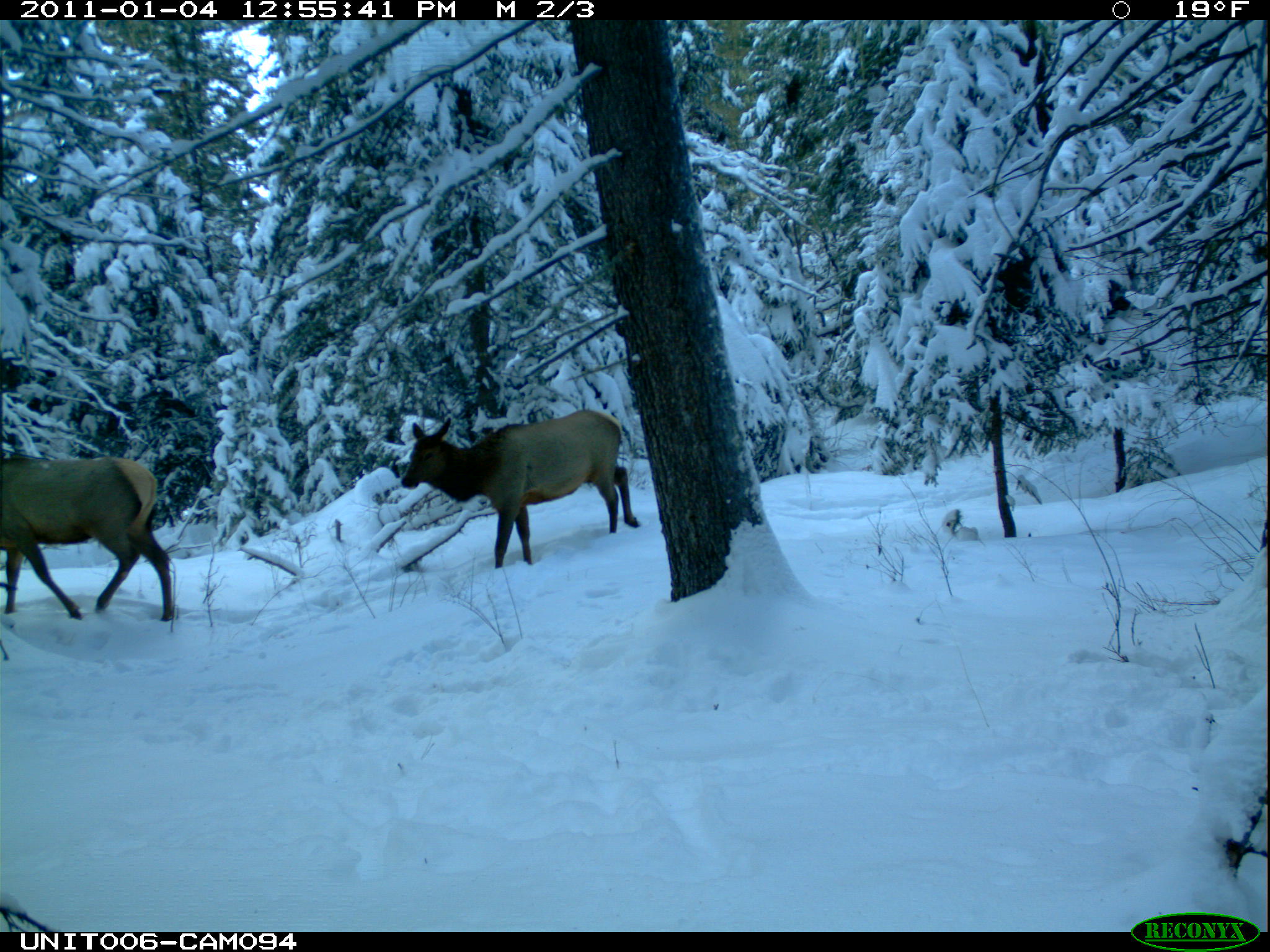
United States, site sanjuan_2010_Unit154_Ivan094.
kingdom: Animalia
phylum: Chordata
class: Mammalia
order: Artiodactyla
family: Cervidae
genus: Cervus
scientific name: Cervus elaphus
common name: red deer